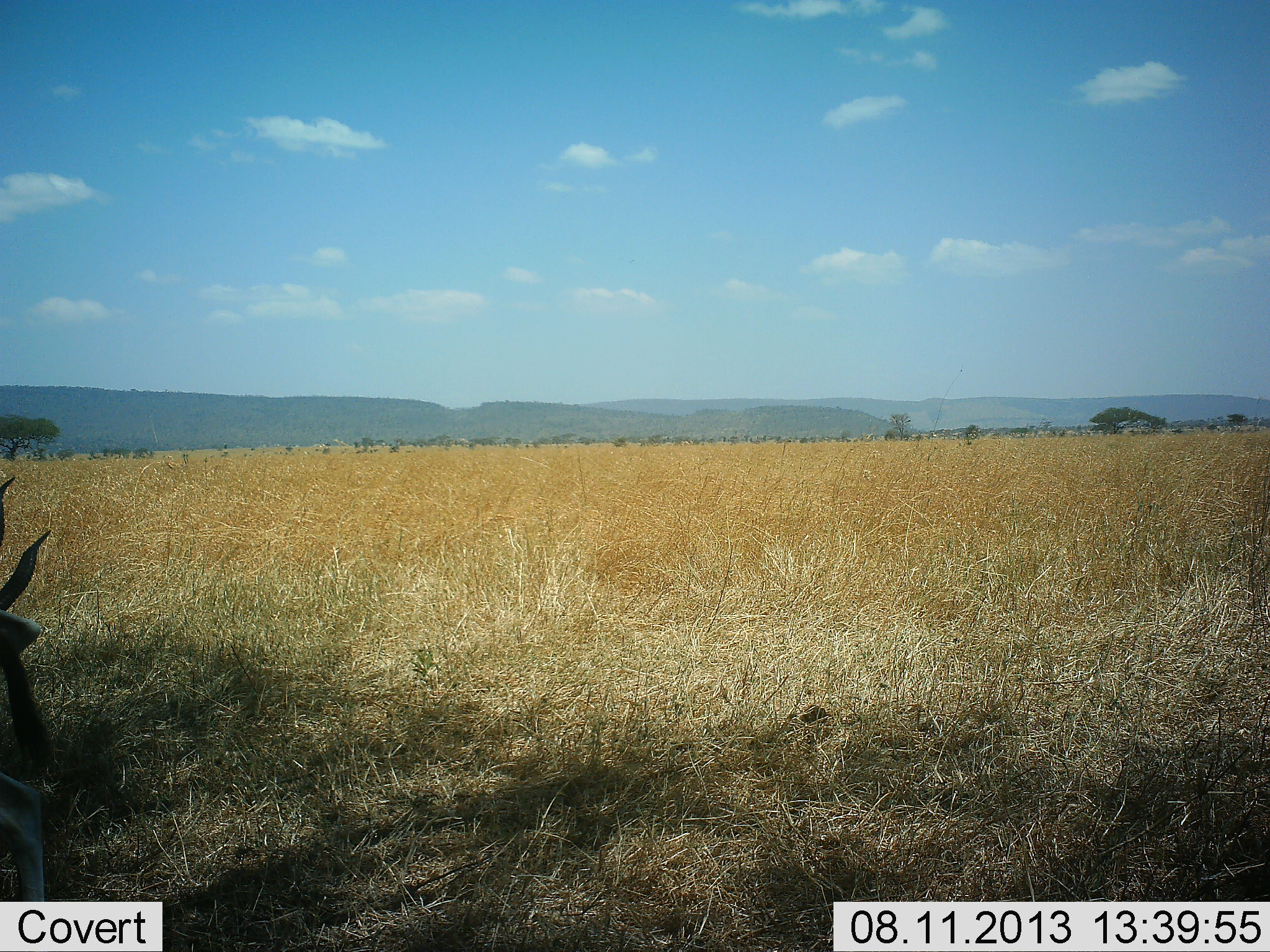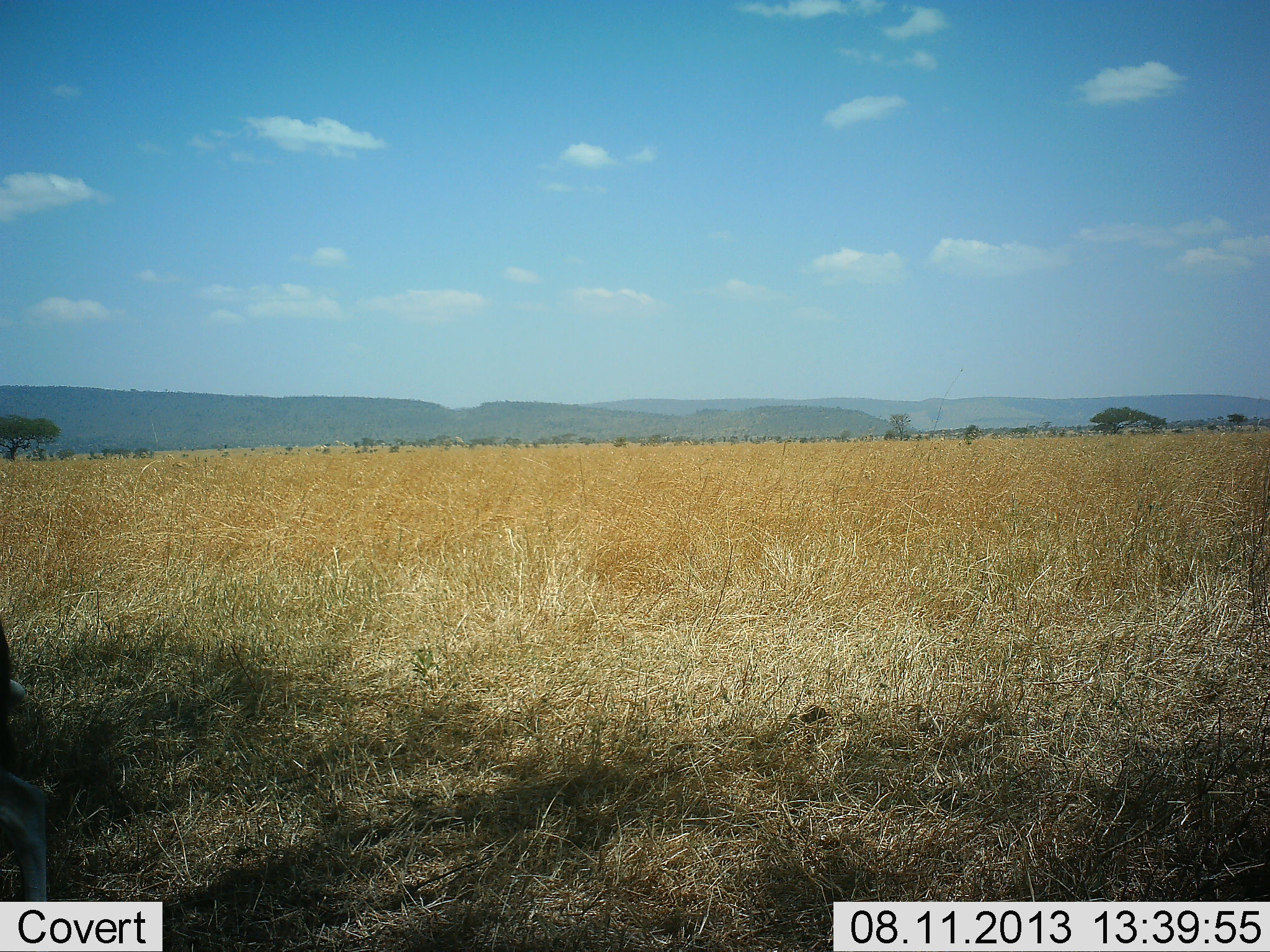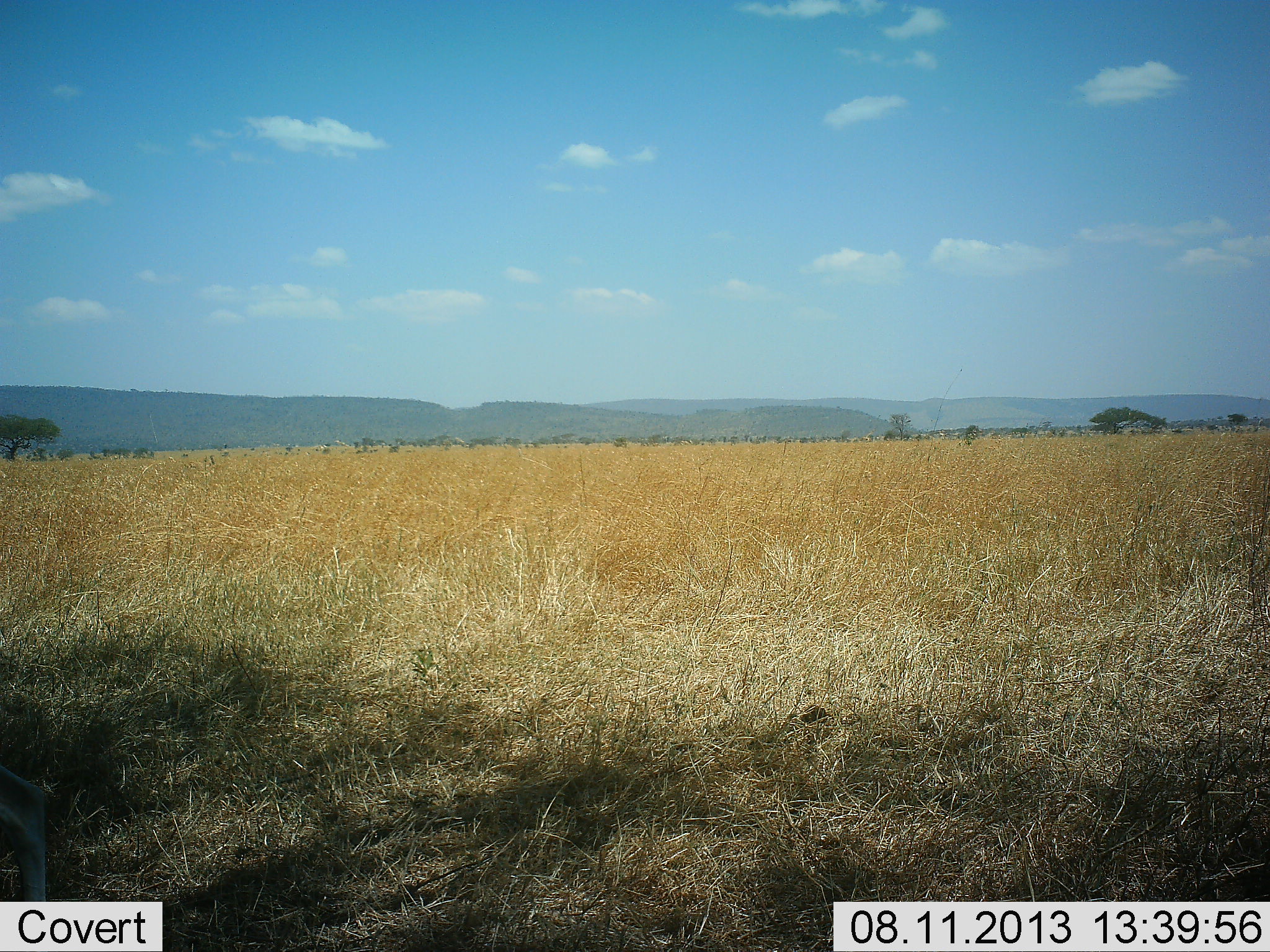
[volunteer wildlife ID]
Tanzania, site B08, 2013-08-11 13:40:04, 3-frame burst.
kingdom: Animalia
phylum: Chordata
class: Mammalia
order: Artiodactyla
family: Bovidae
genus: Eudorcas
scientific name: Eudorcas thomsonii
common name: thomson's gazelle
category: gazellethomsons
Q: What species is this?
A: Gazellethomsons (thomson's gazelle) (Eudorcas thomsonii).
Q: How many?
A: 1.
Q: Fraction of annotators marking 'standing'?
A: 71%.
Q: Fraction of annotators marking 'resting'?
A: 0%.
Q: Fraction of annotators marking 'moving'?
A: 29%.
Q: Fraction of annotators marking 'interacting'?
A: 0%.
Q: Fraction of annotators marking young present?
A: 0%.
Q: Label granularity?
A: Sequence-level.